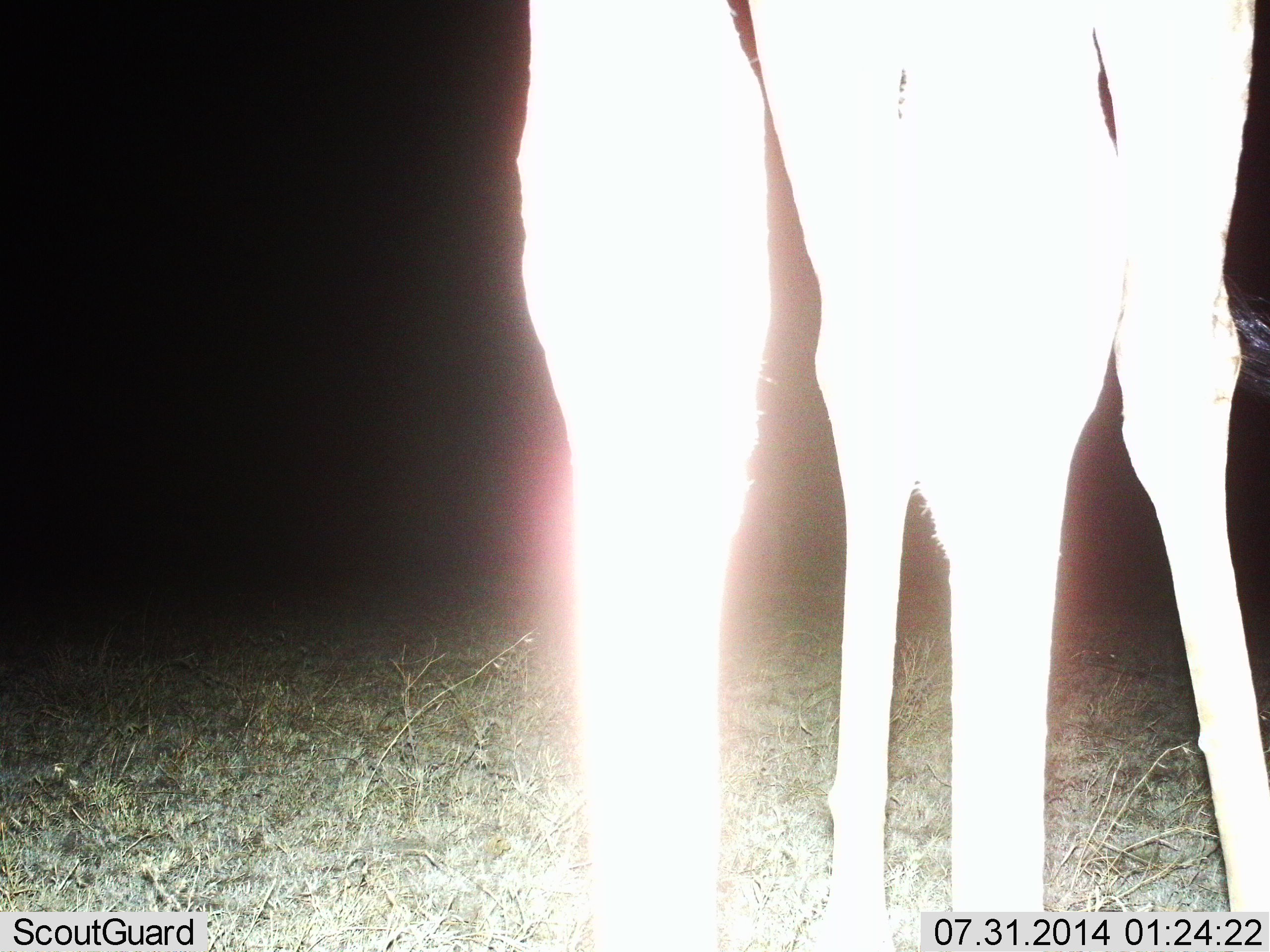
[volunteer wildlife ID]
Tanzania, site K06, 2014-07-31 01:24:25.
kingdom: Animalia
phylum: Chordata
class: Mammalia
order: Artiodactyla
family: Giraffidae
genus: Giraffa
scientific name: Giraffa camelopardalis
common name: giraffe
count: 1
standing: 100%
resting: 0%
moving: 0%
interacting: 0%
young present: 0%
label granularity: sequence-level